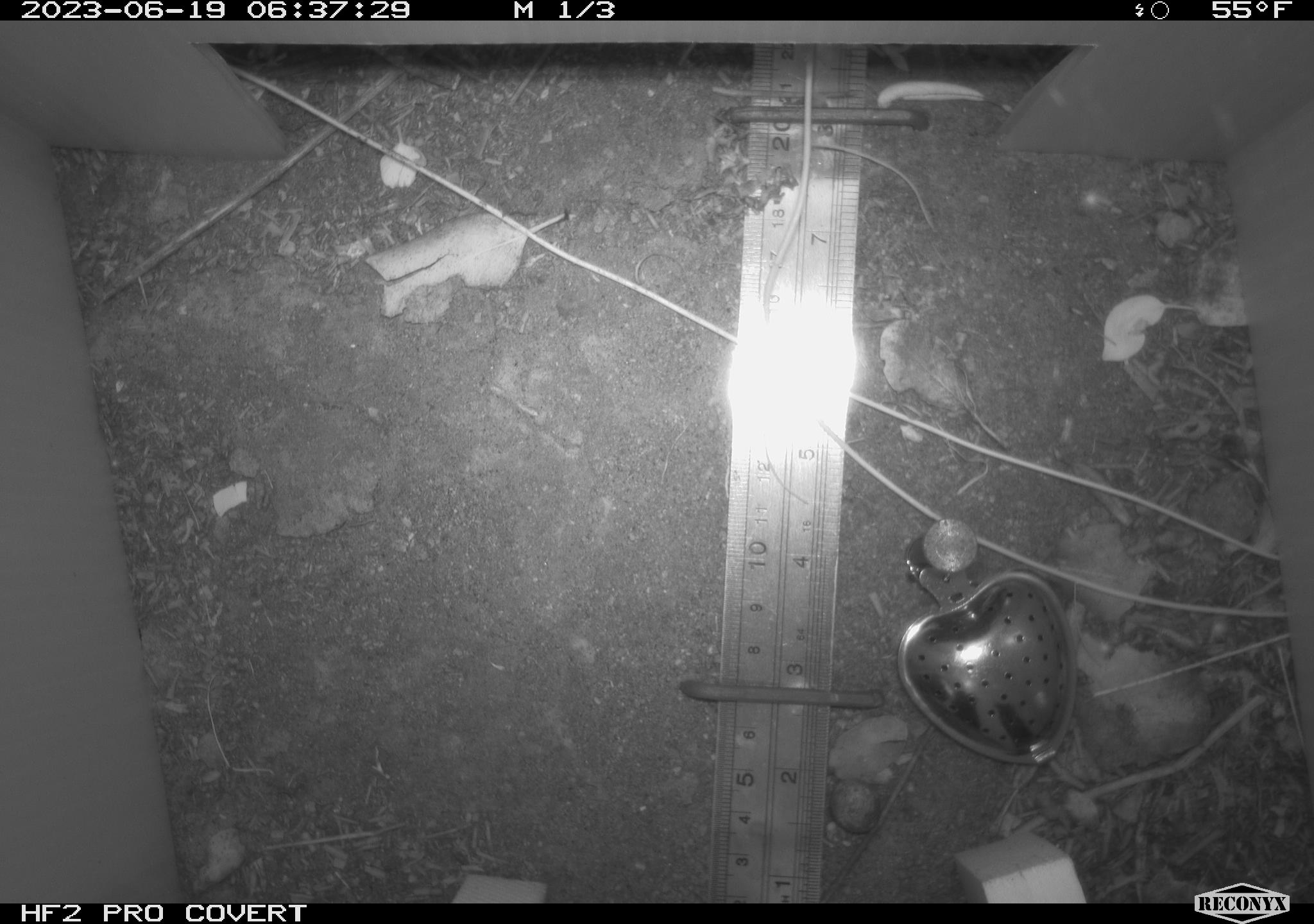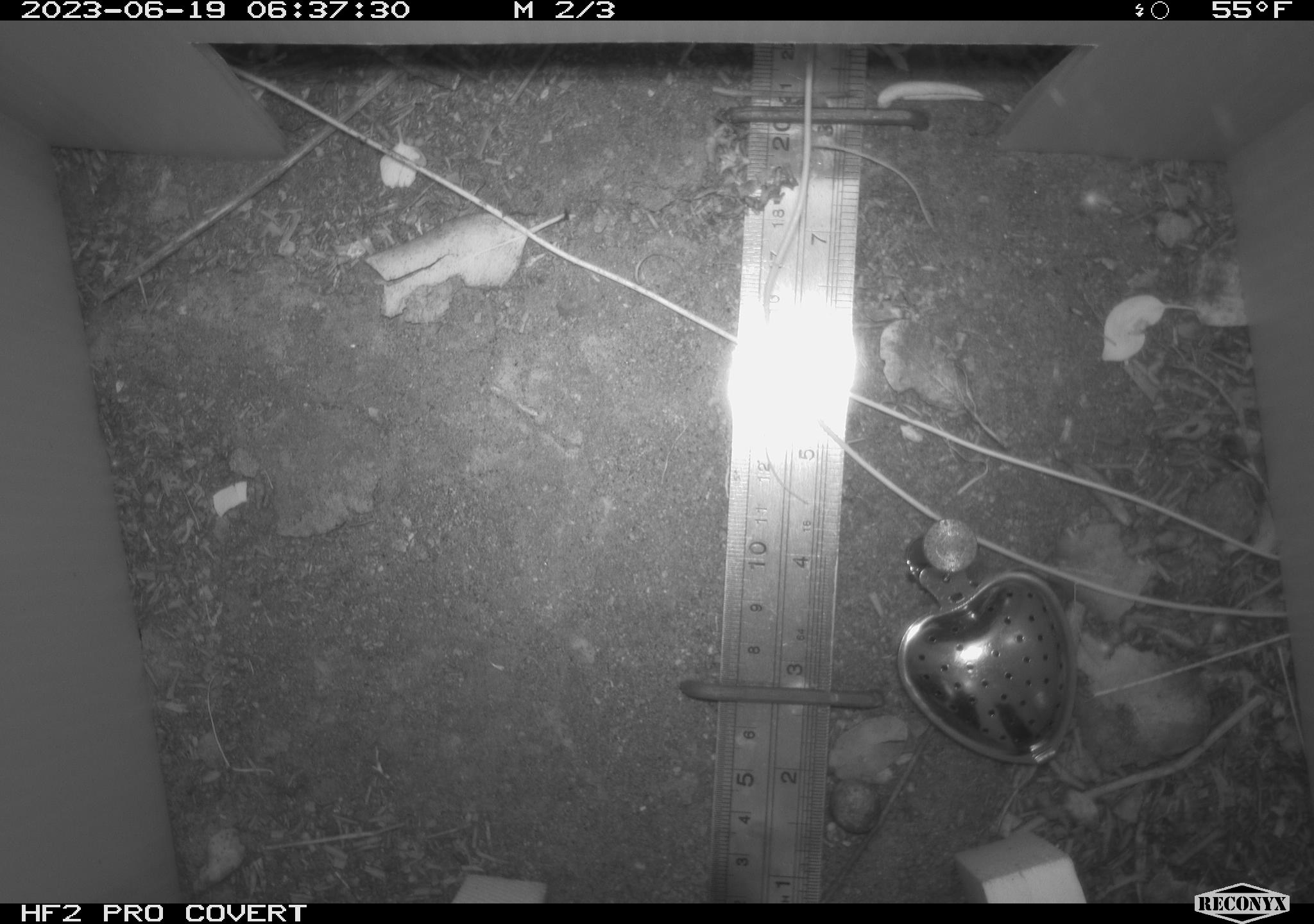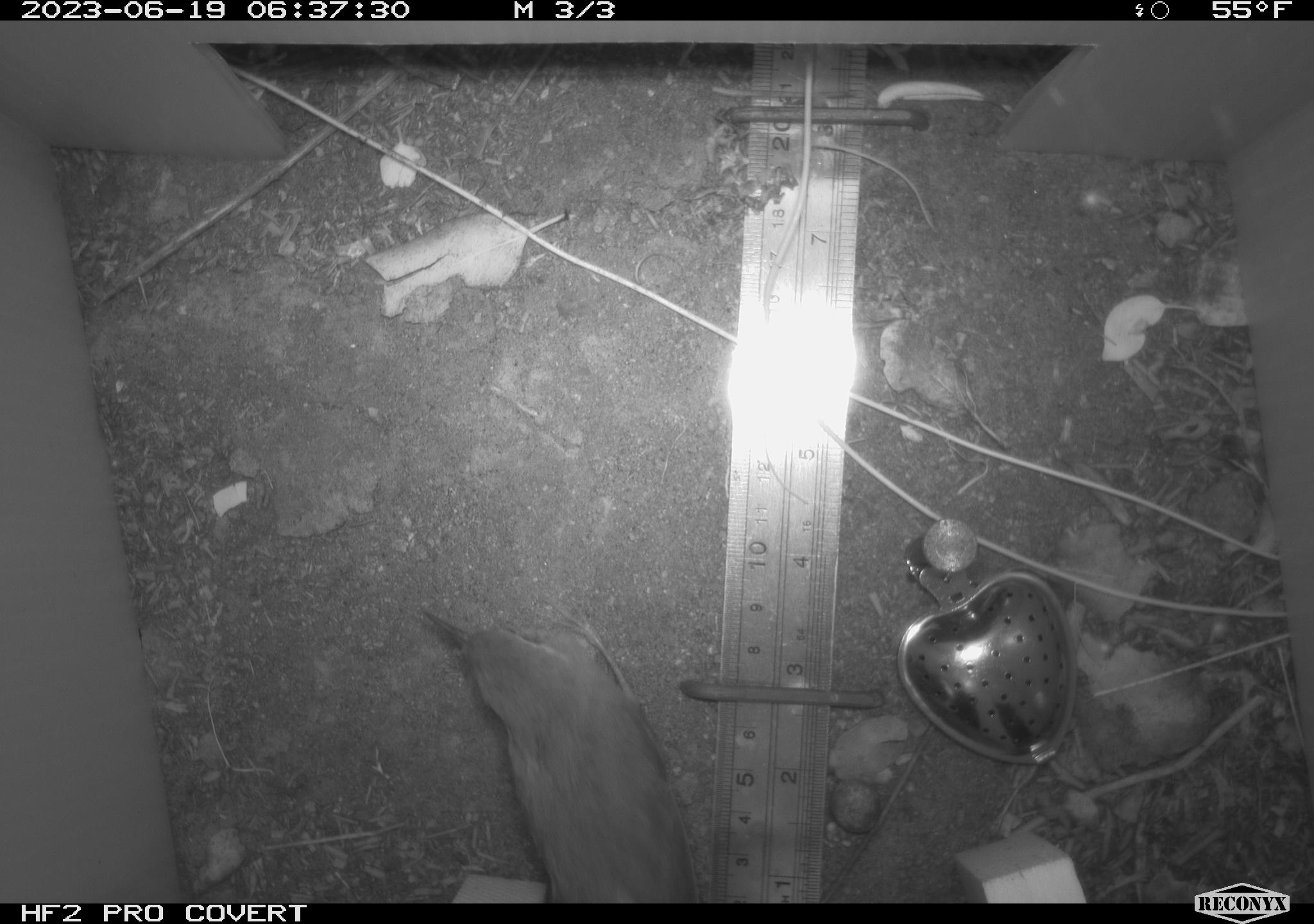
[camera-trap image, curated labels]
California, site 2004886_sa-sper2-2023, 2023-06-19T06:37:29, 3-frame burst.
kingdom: Animalia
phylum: Chordata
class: Aves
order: Passeriformes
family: Troglodytidae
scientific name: Troglodytidae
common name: wren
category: troglodytidae family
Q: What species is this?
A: Troglodytidae family (wren) (Troglodytidae).